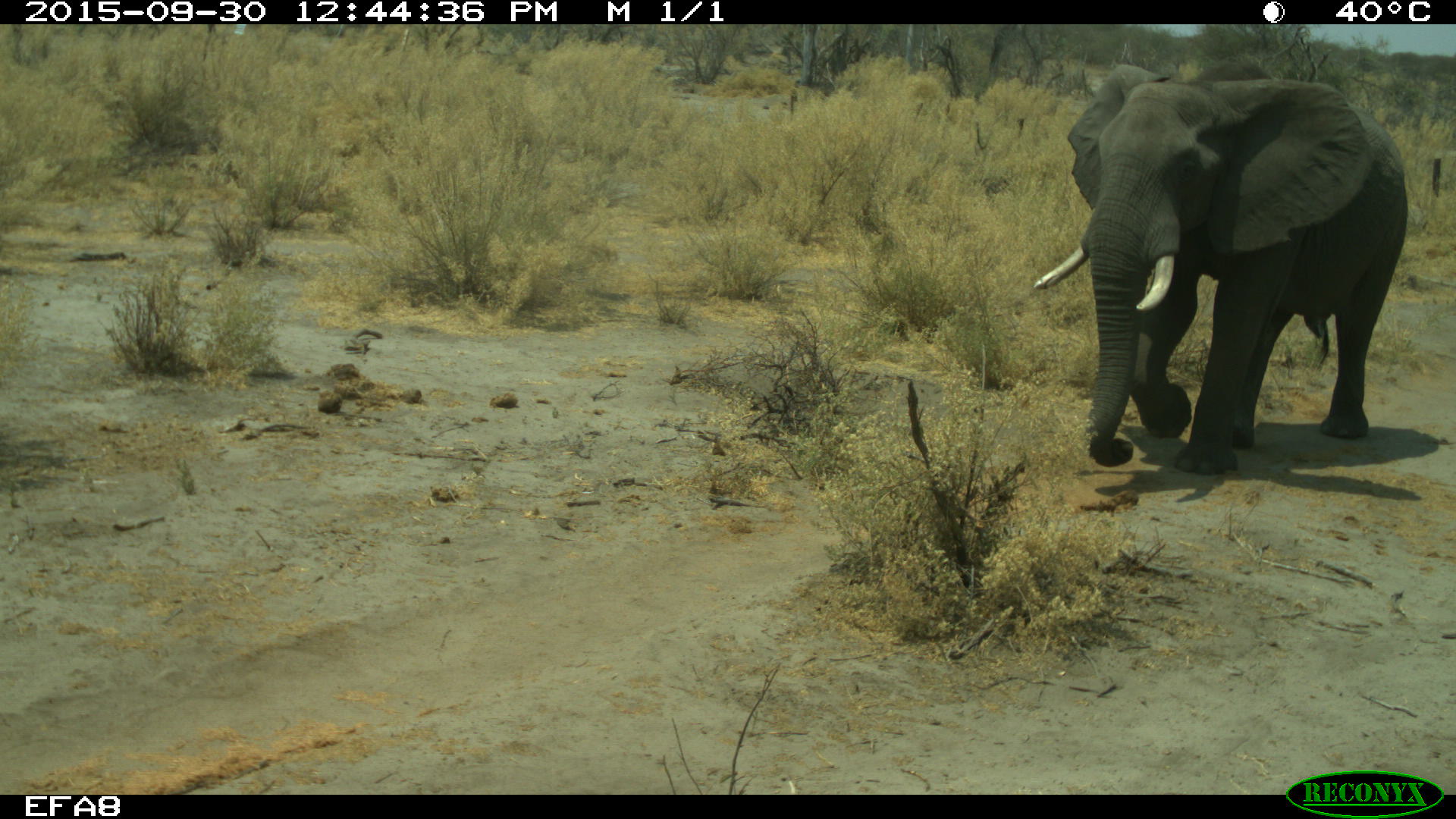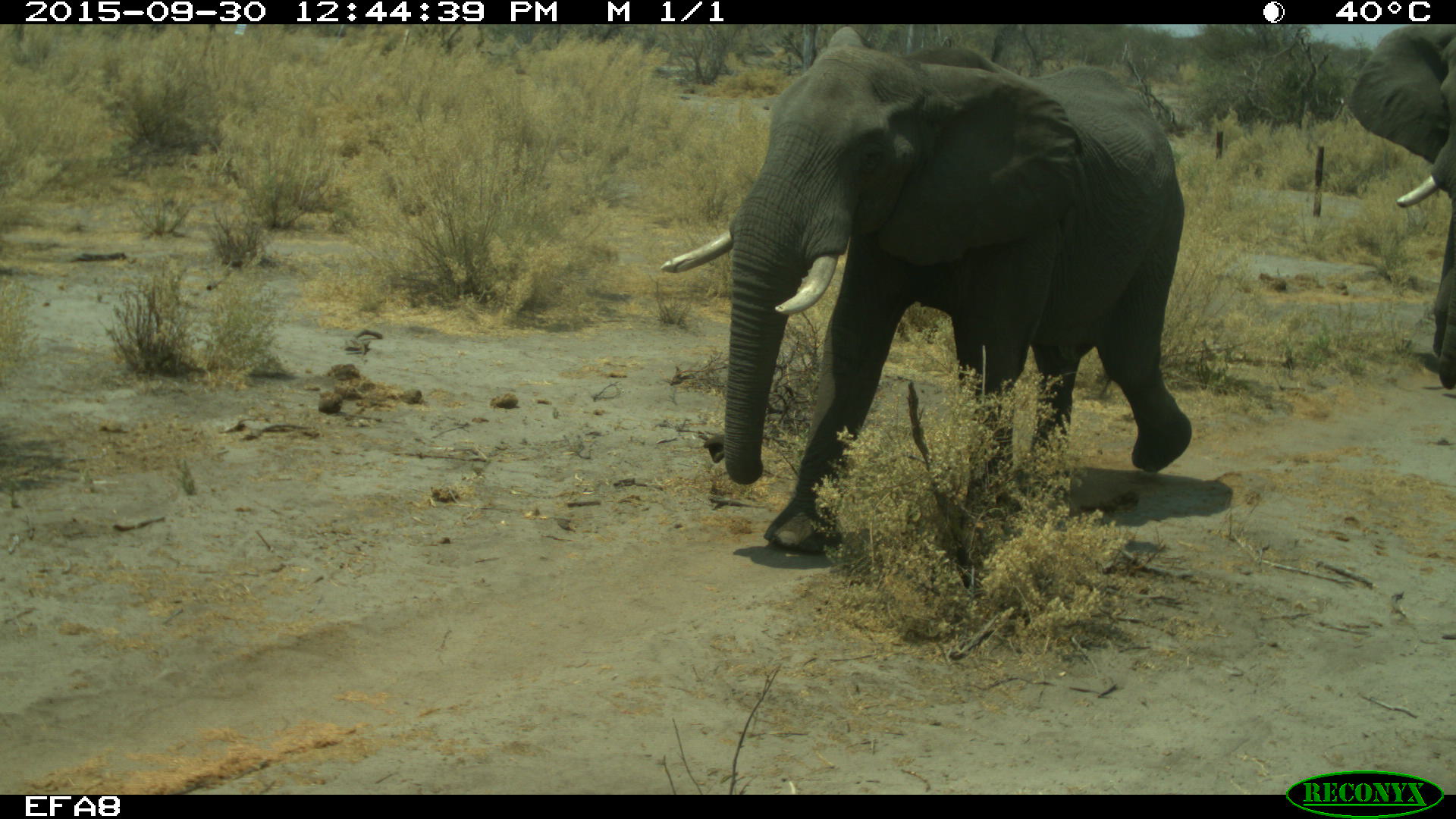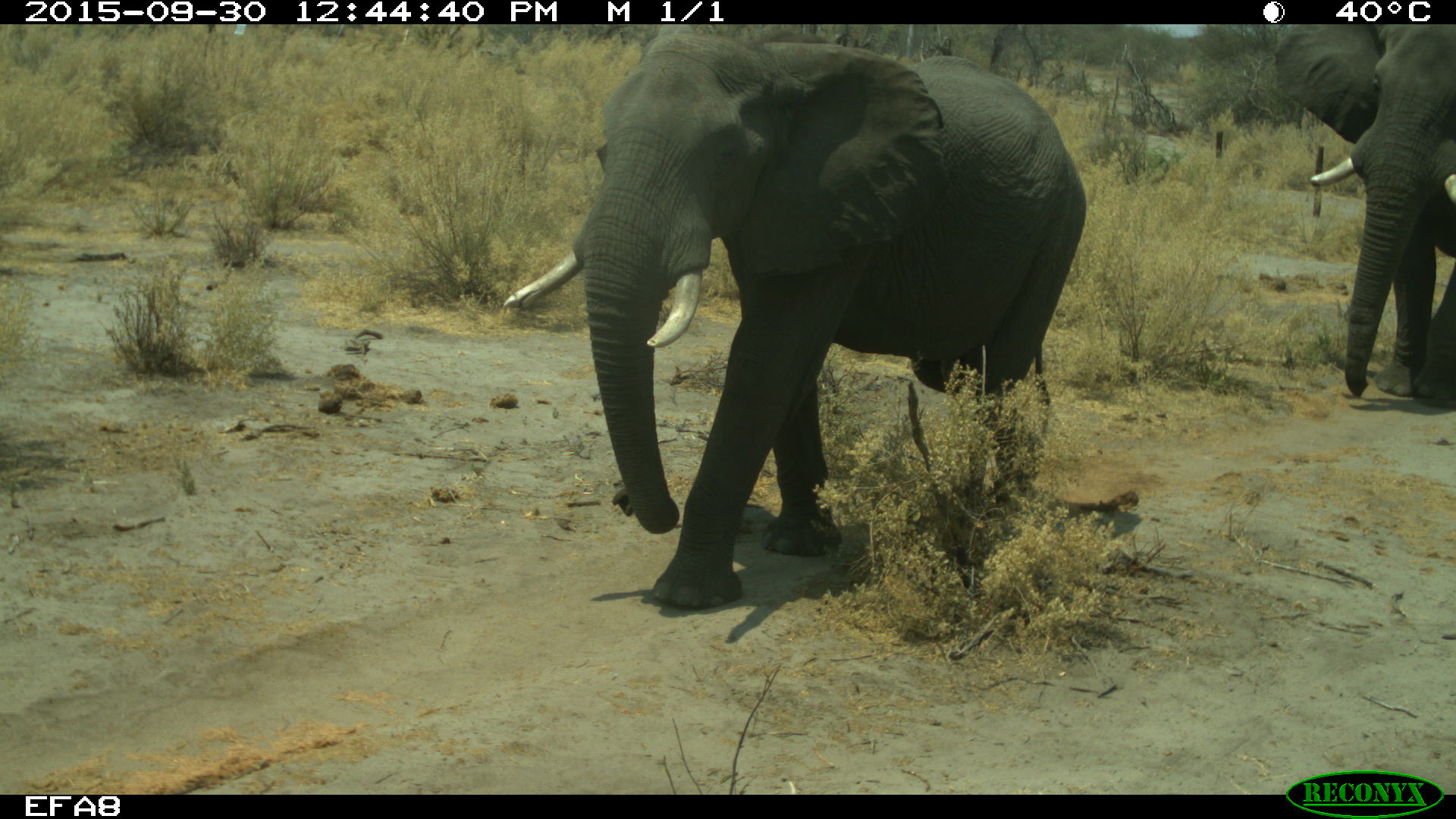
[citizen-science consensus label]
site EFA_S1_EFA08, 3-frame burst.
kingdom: Animalia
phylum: Chordata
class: Mammalia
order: Proboscidea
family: Elephantidae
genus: Loxodonta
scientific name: Loxodonta africana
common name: african bush elephant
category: elephant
Elephant (african bush elephant) (Loxodonta africana), count 2. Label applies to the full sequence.